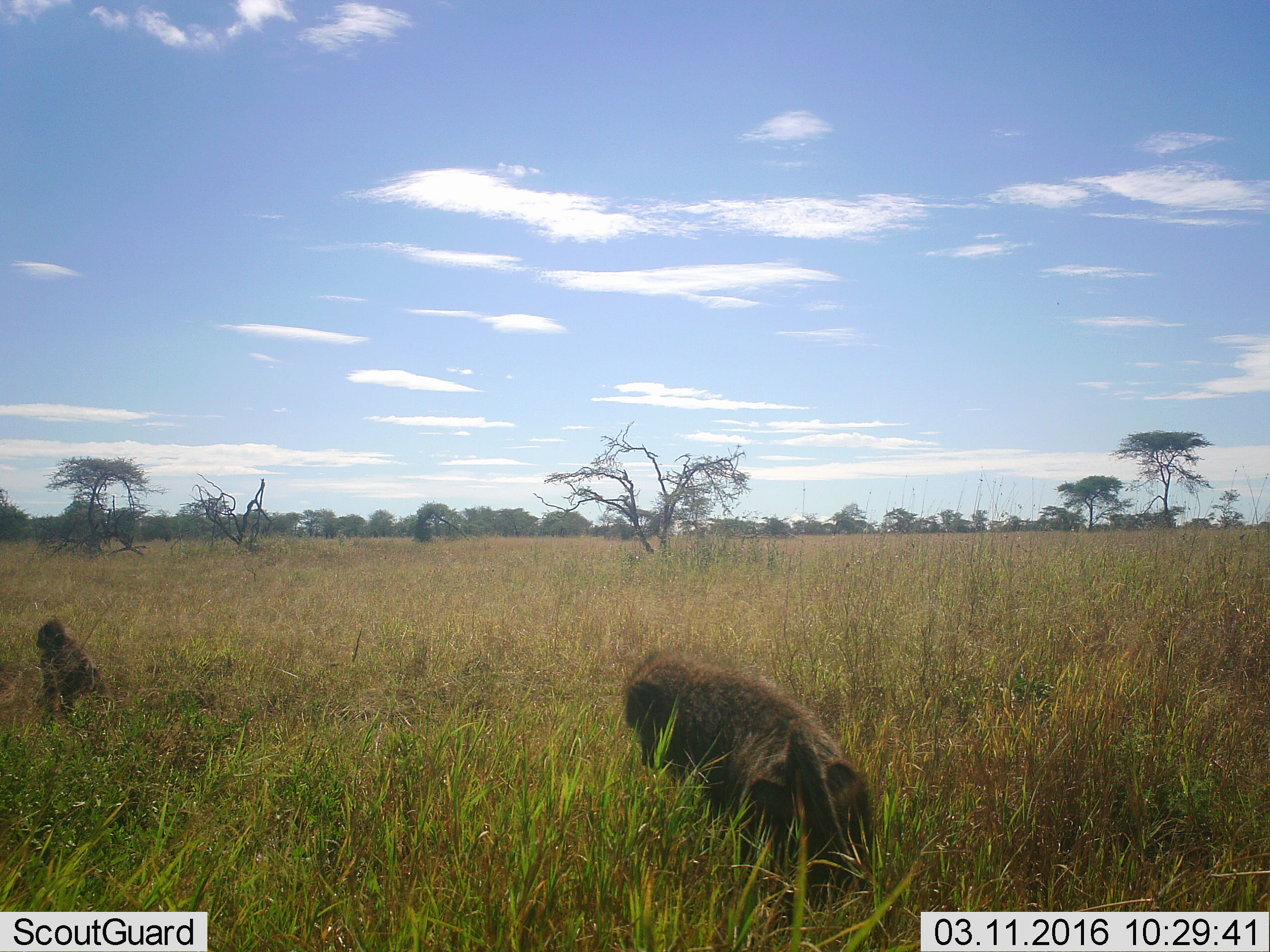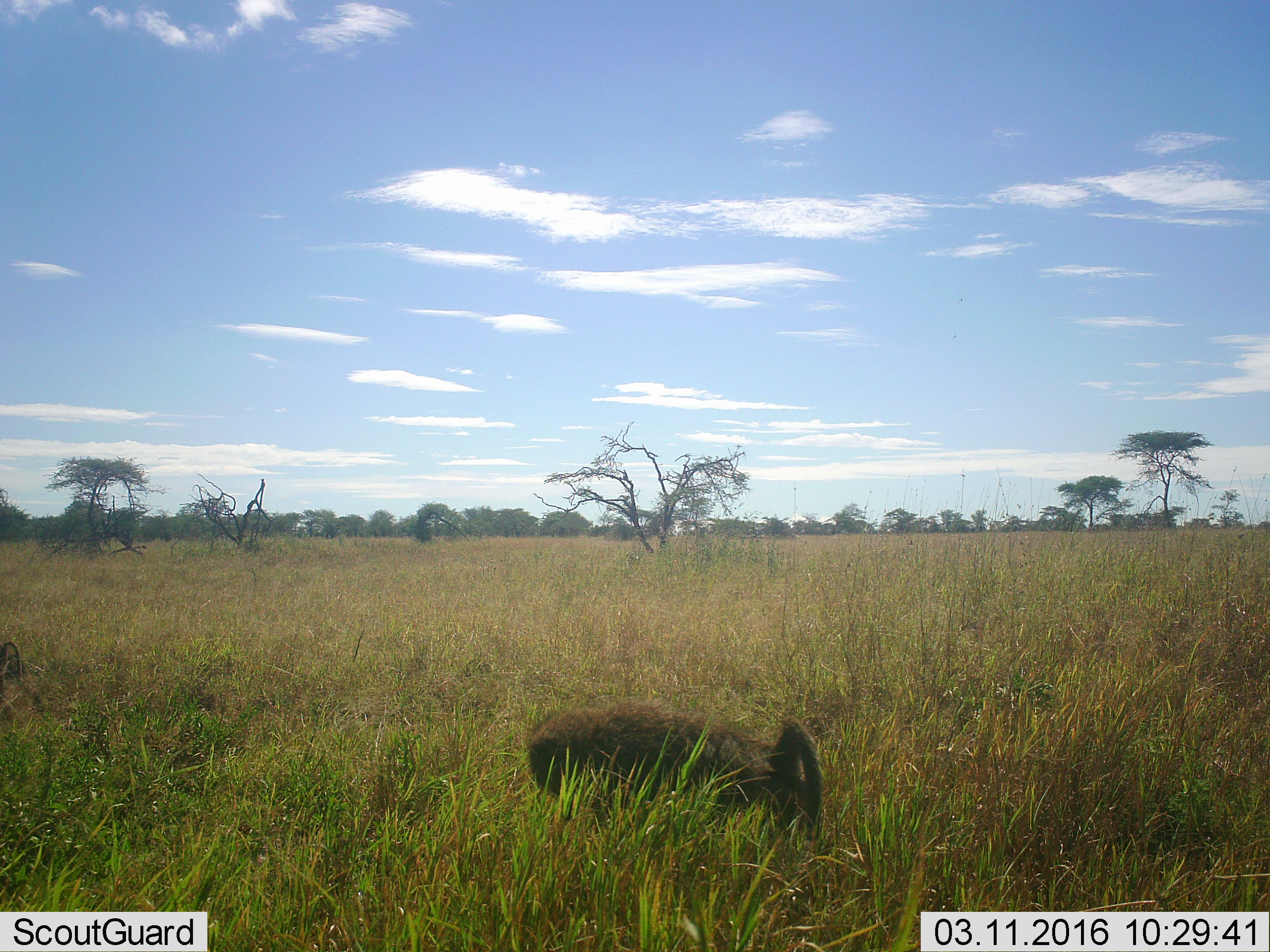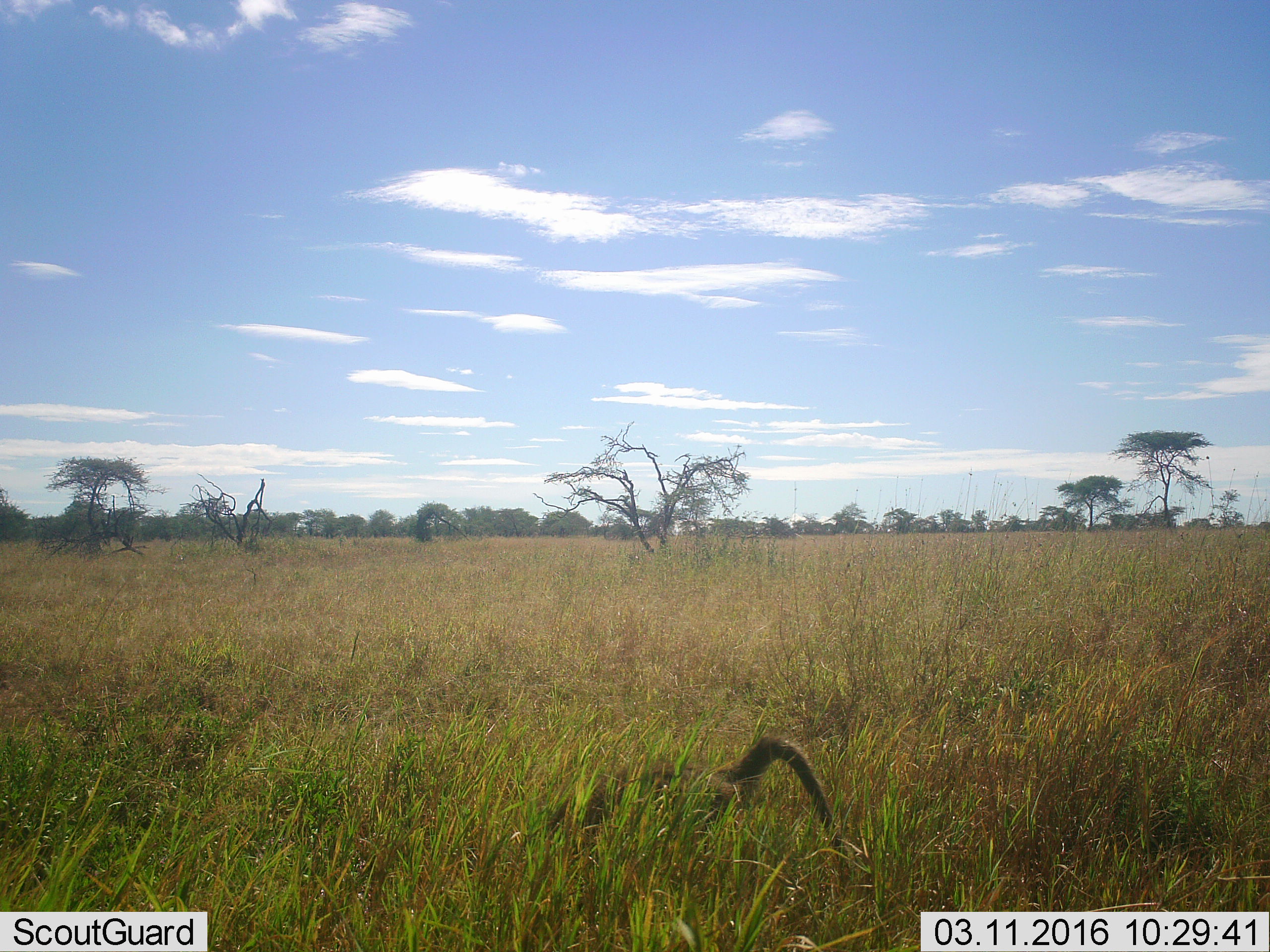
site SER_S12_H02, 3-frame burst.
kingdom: Animalia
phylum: Chordata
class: Mammalia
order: Primates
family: Cercopithecidae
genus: Papio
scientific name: Papio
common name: baboon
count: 2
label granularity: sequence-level